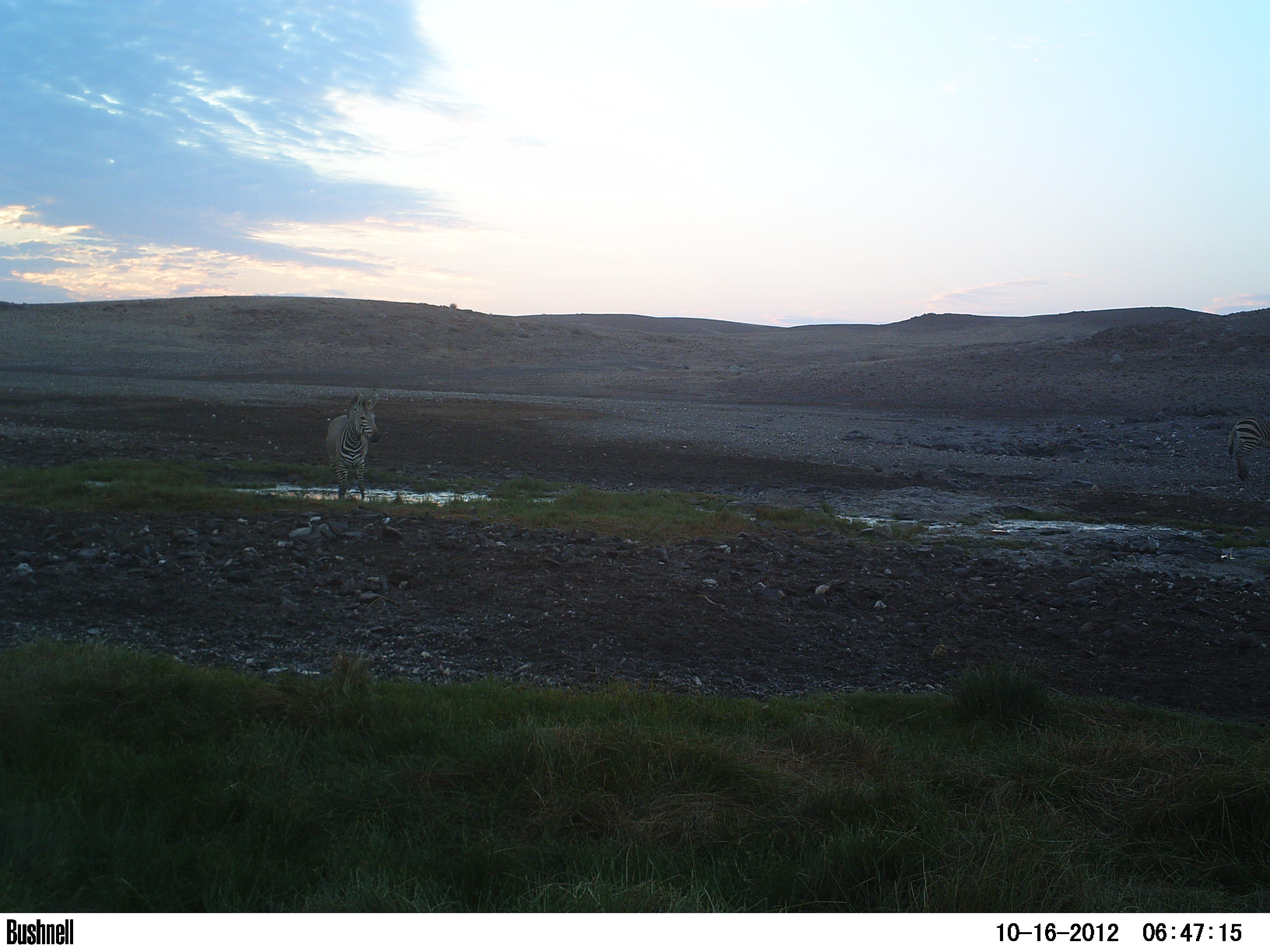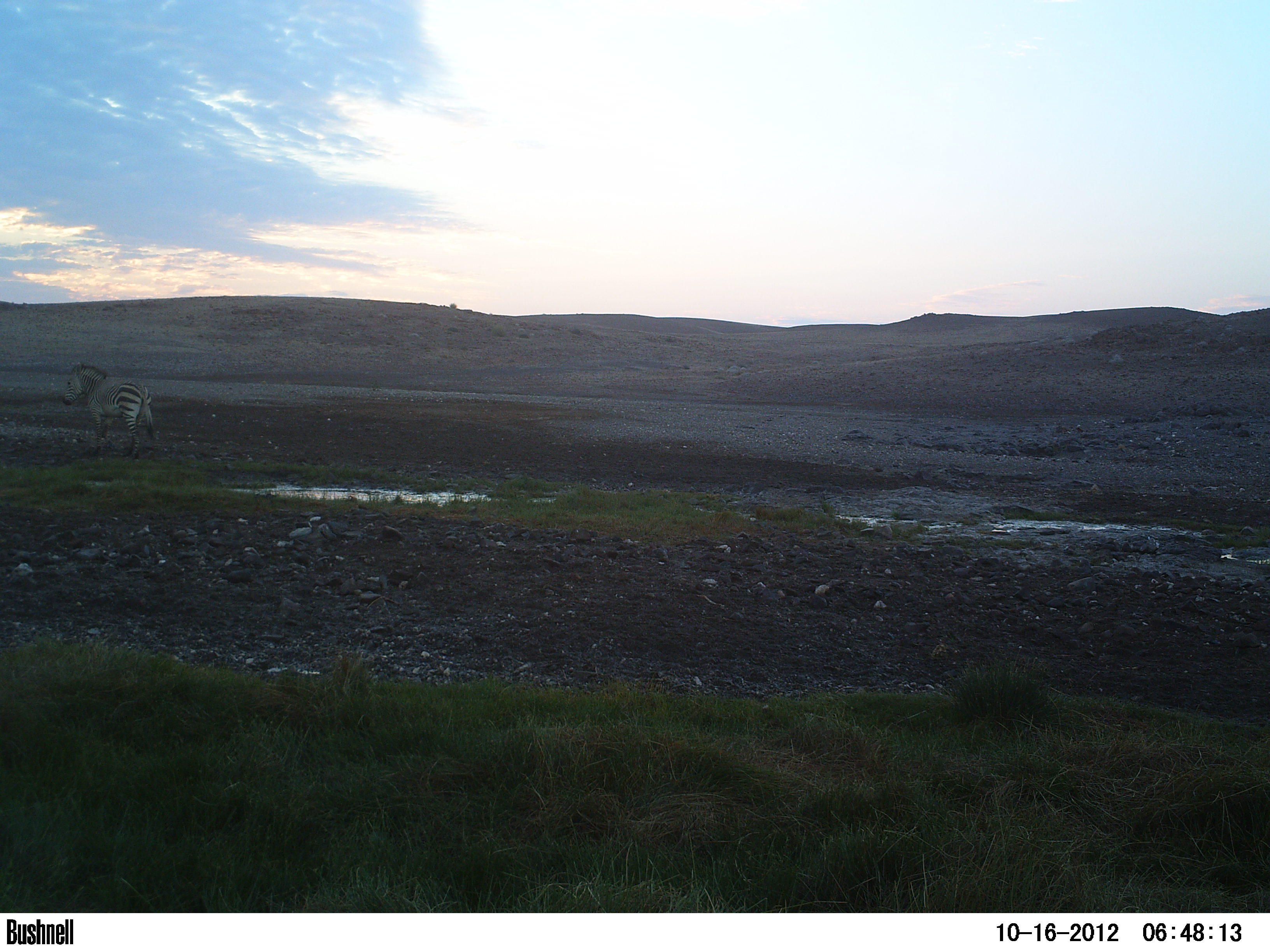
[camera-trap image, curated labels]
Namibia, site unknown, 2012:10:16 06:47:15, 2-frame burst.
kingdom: Animalia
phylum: Chordata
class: Mammalia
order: Perissodactyla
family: Equidae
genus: Equus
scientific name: Equus zebra hartmannae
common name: hartmann's mountain zebra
Equus zebra hartmannae (hartmann's mountain zebra).